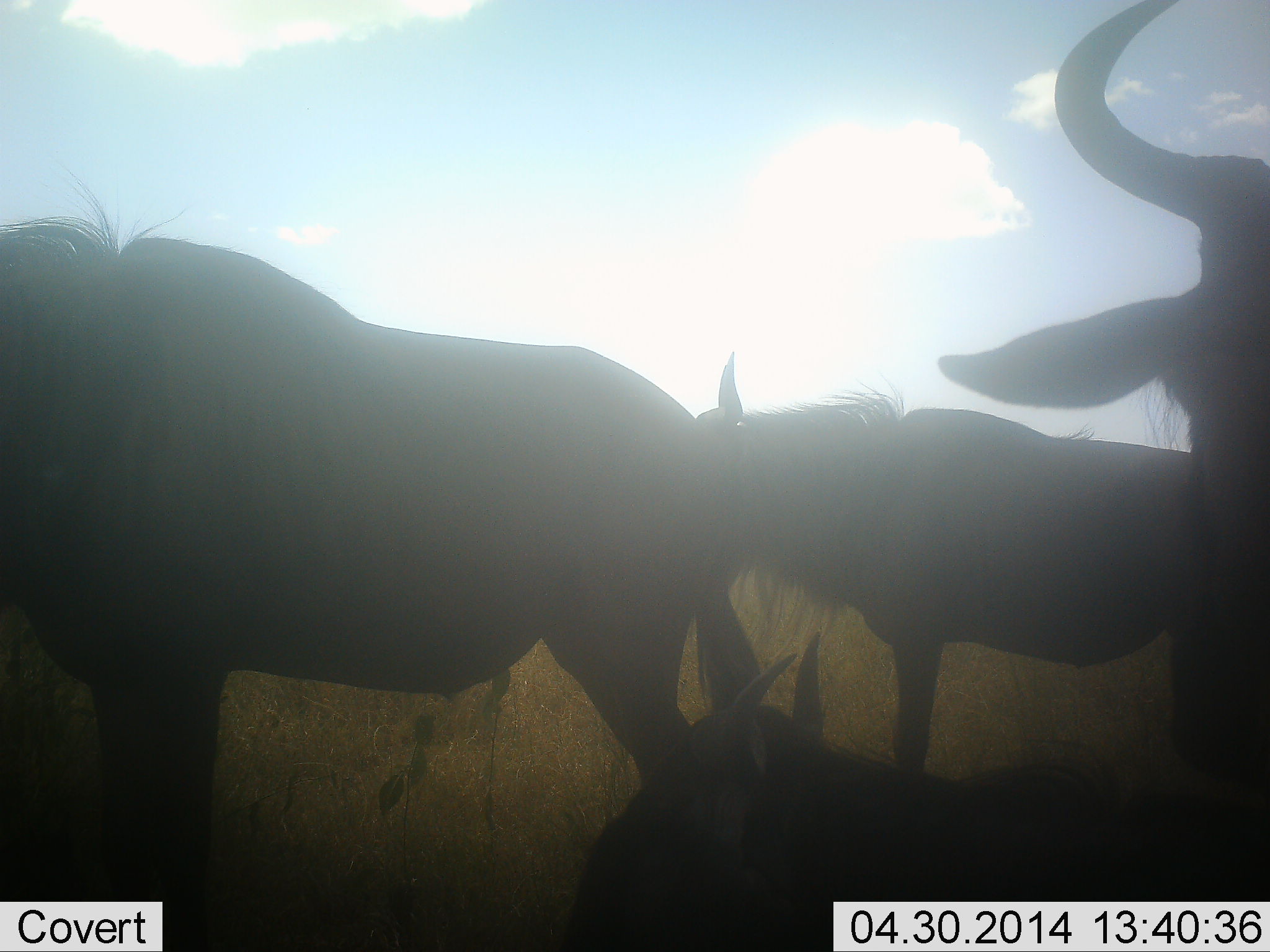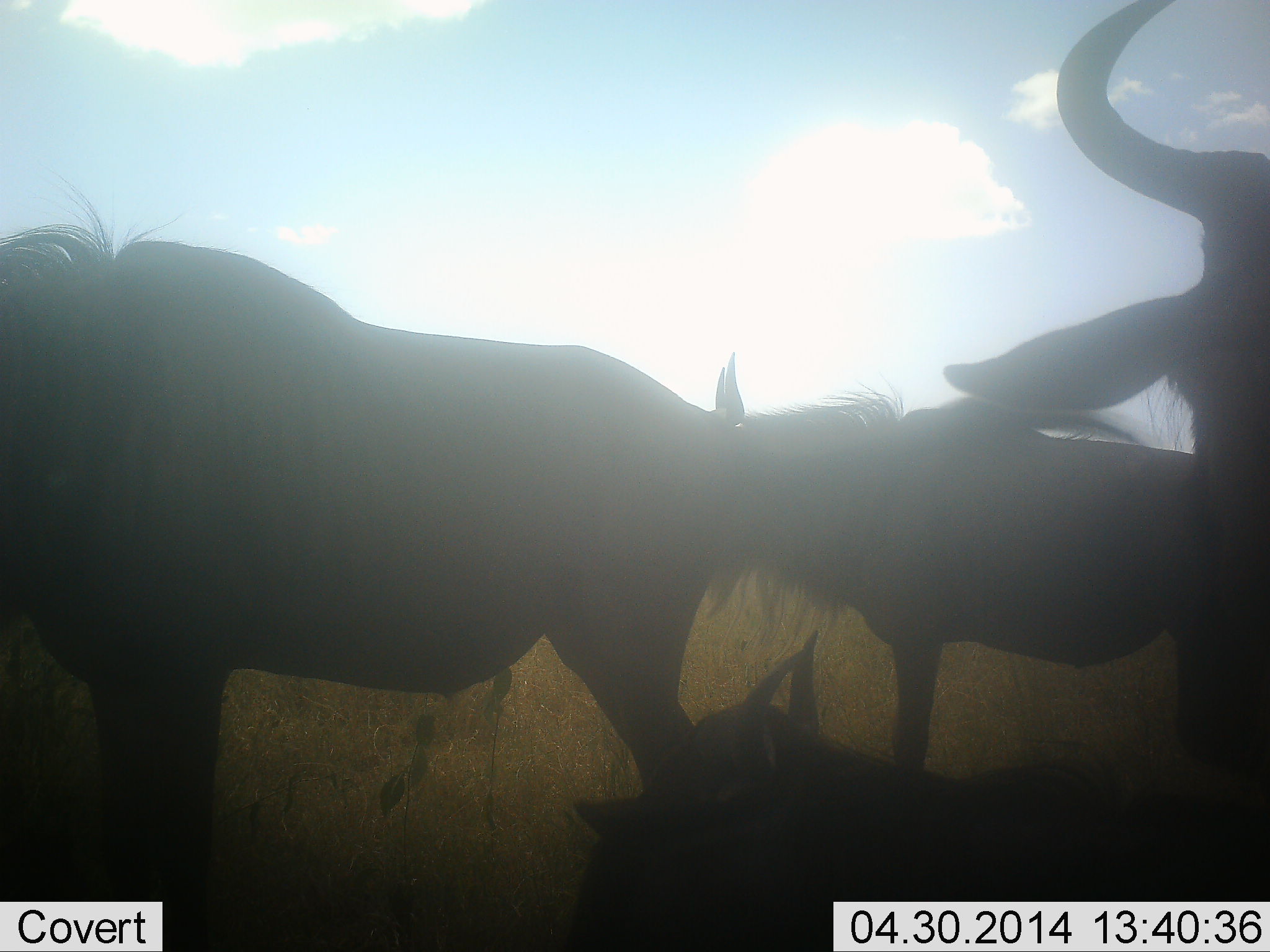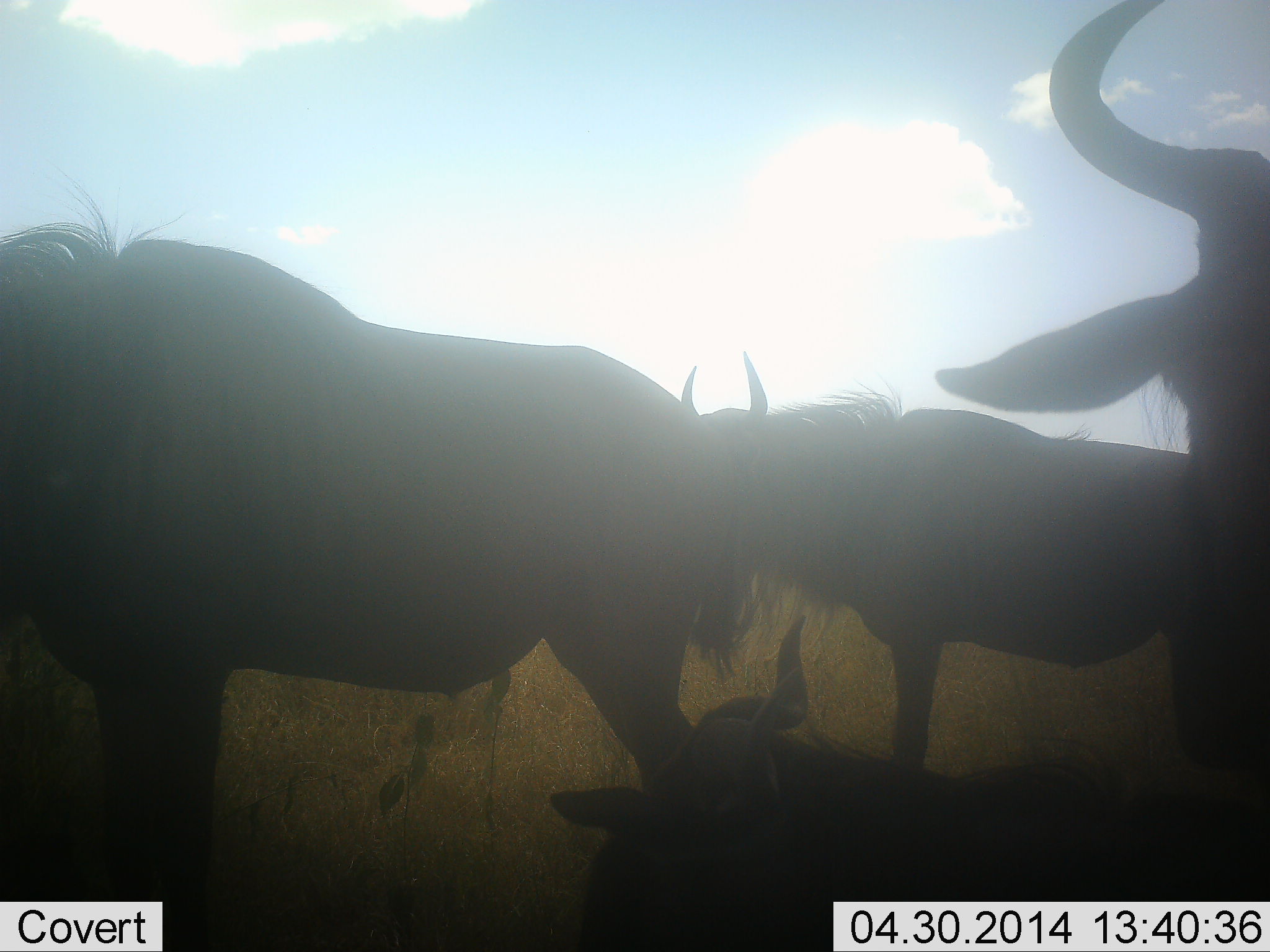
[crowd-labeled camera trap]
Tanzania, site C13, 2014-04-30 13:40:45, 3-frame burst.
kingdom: Animalia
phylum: Chordata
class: Mammalia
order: Artiodactyla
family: Bovidae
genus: Connochaetes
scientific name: Connochaetes taurinus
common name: blue wildebeest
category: wildebeest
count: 4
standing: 70%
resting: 70%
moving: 10%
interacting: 0%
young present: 10%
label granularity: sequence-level